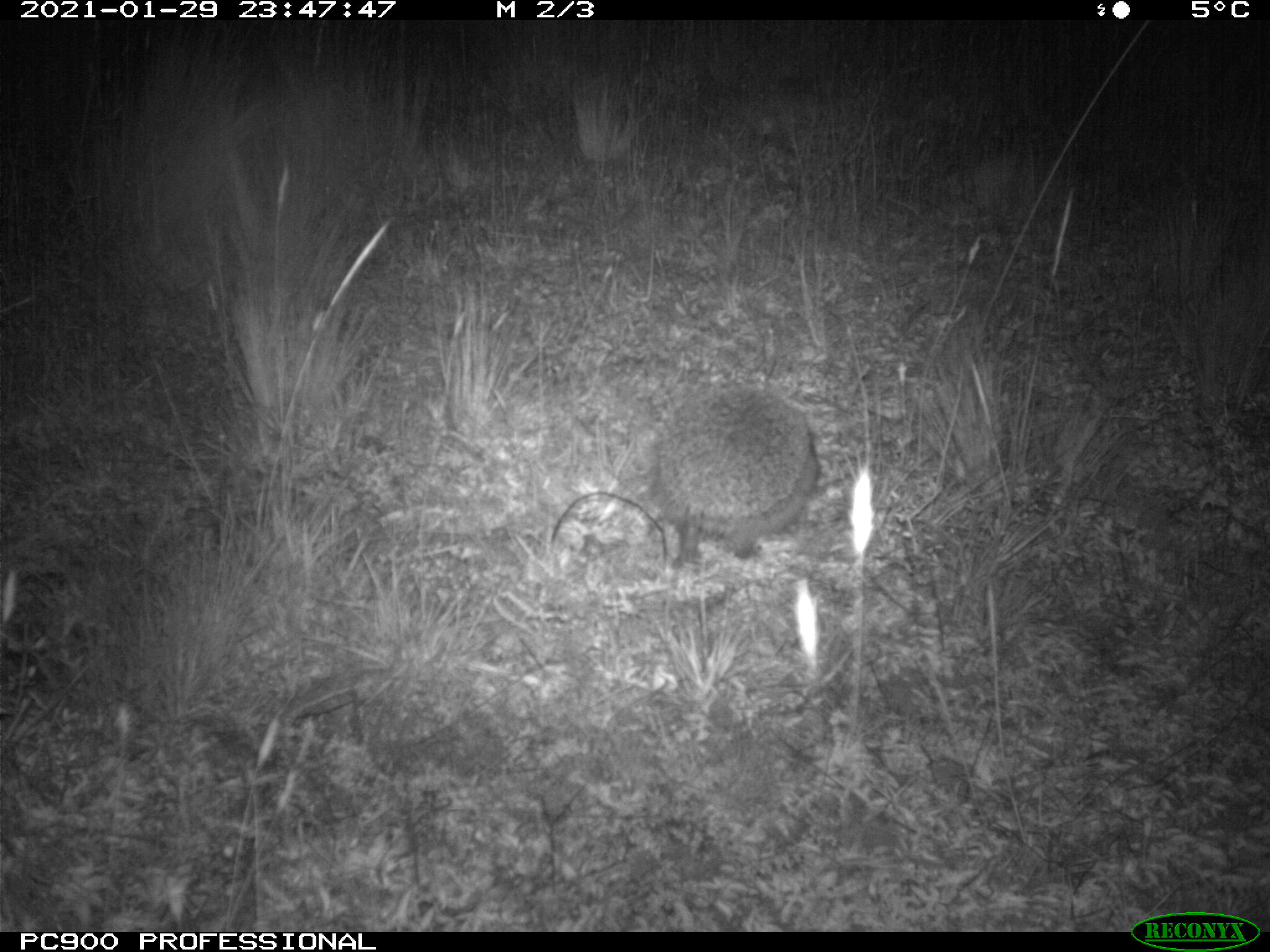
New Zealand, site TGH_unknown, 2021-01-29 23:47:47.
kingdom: Animalia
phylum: Chordata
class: Mammalia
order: Eulipotyphla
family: Erinaceidae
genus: Erinaceus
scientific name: Erinaceus europaeus europaeus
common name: european hedgehog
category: hedgehog